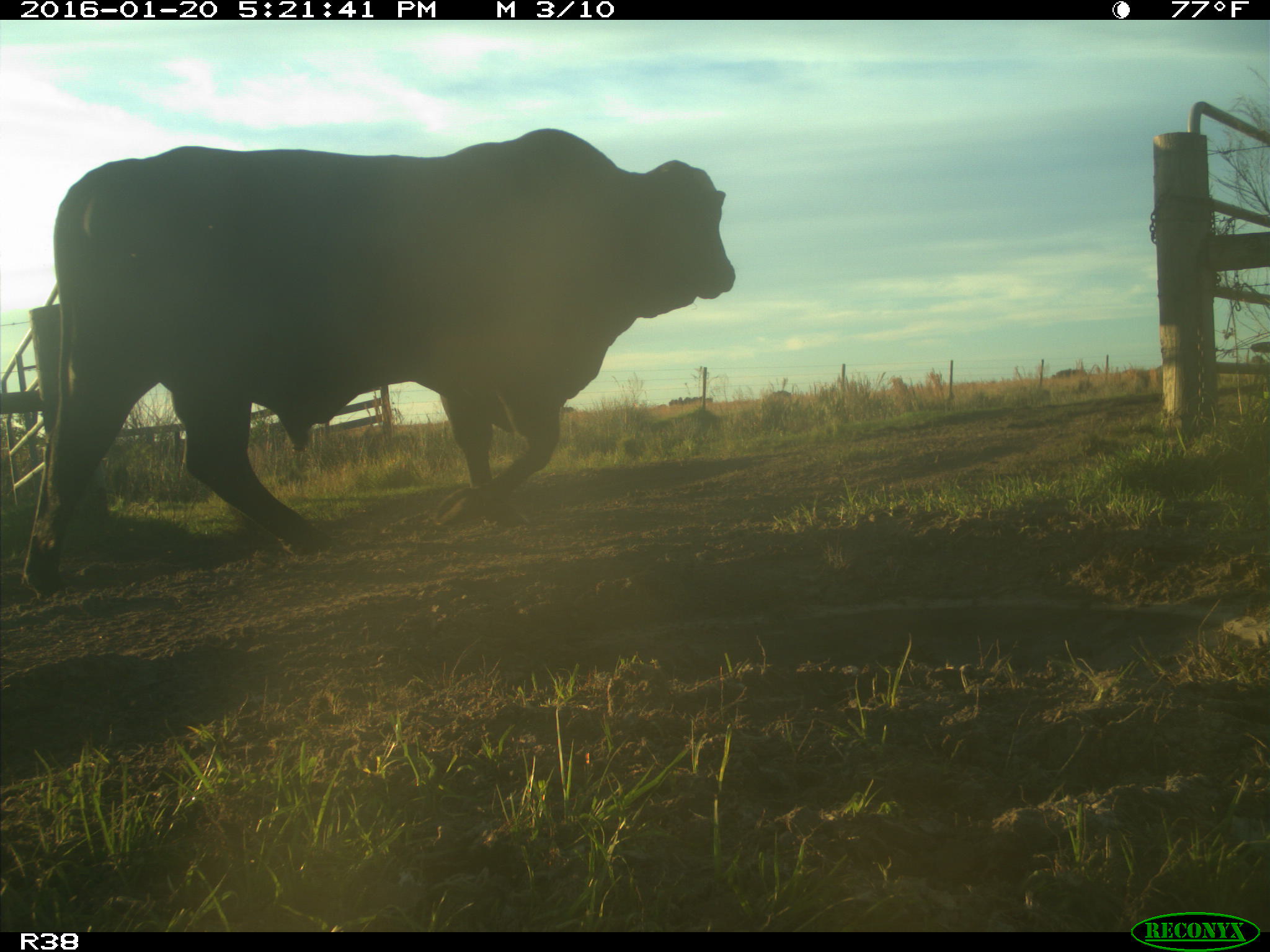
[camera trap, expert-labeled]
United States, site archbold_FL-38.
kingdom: Animalia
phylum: Chordata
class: Mammalia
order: Artiodactyla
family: Bovidae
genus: Bos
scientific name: Bos taurus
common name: domestic cow